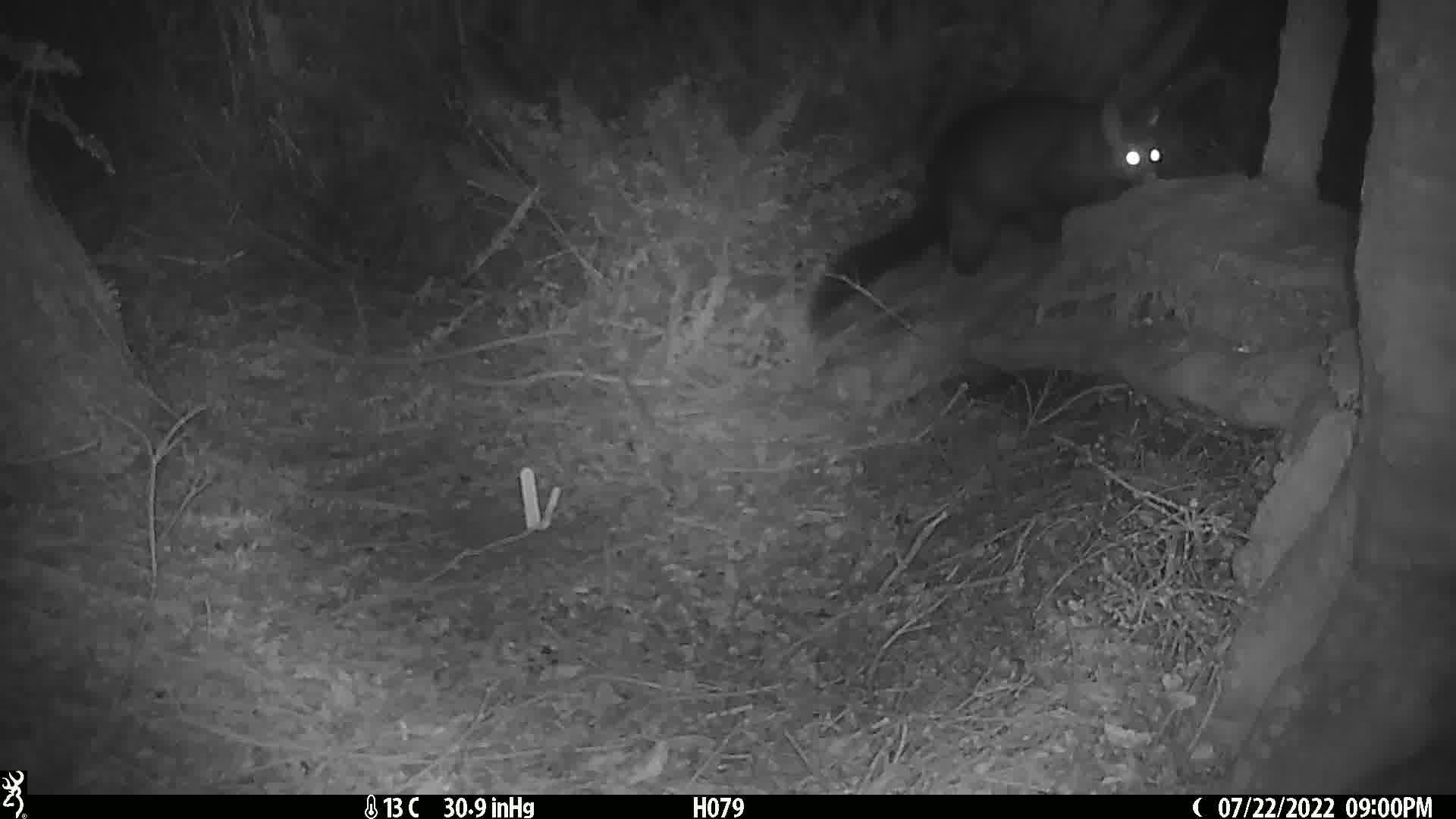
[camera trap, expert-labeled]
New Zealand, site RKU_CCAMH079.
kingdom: Animalia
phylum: Chordata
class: Mammalia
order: Diprotodontia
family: Phalangeridae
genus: Trichosurus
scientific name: Trichosurus vulpecula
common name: common brushtail possum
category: possum